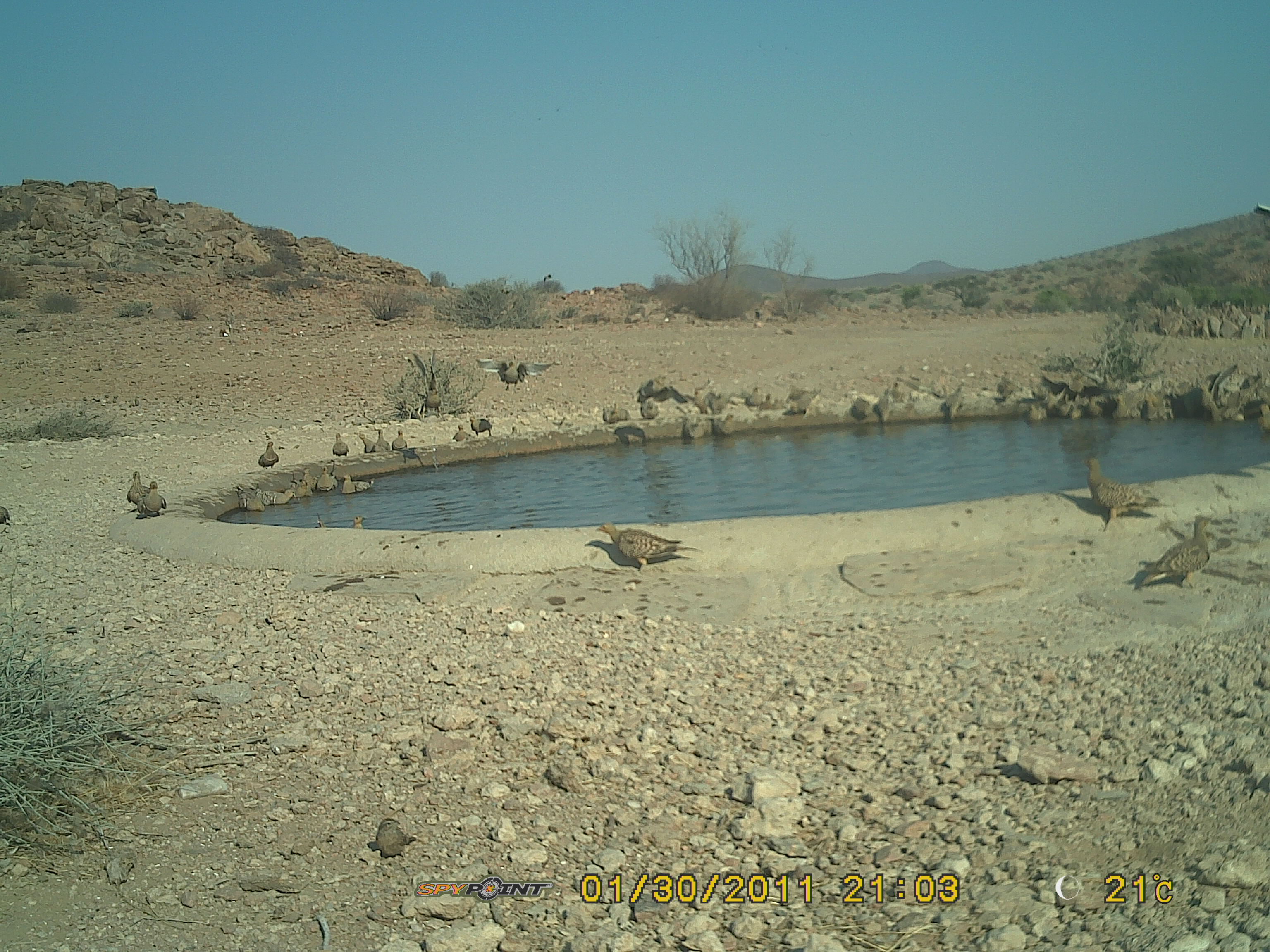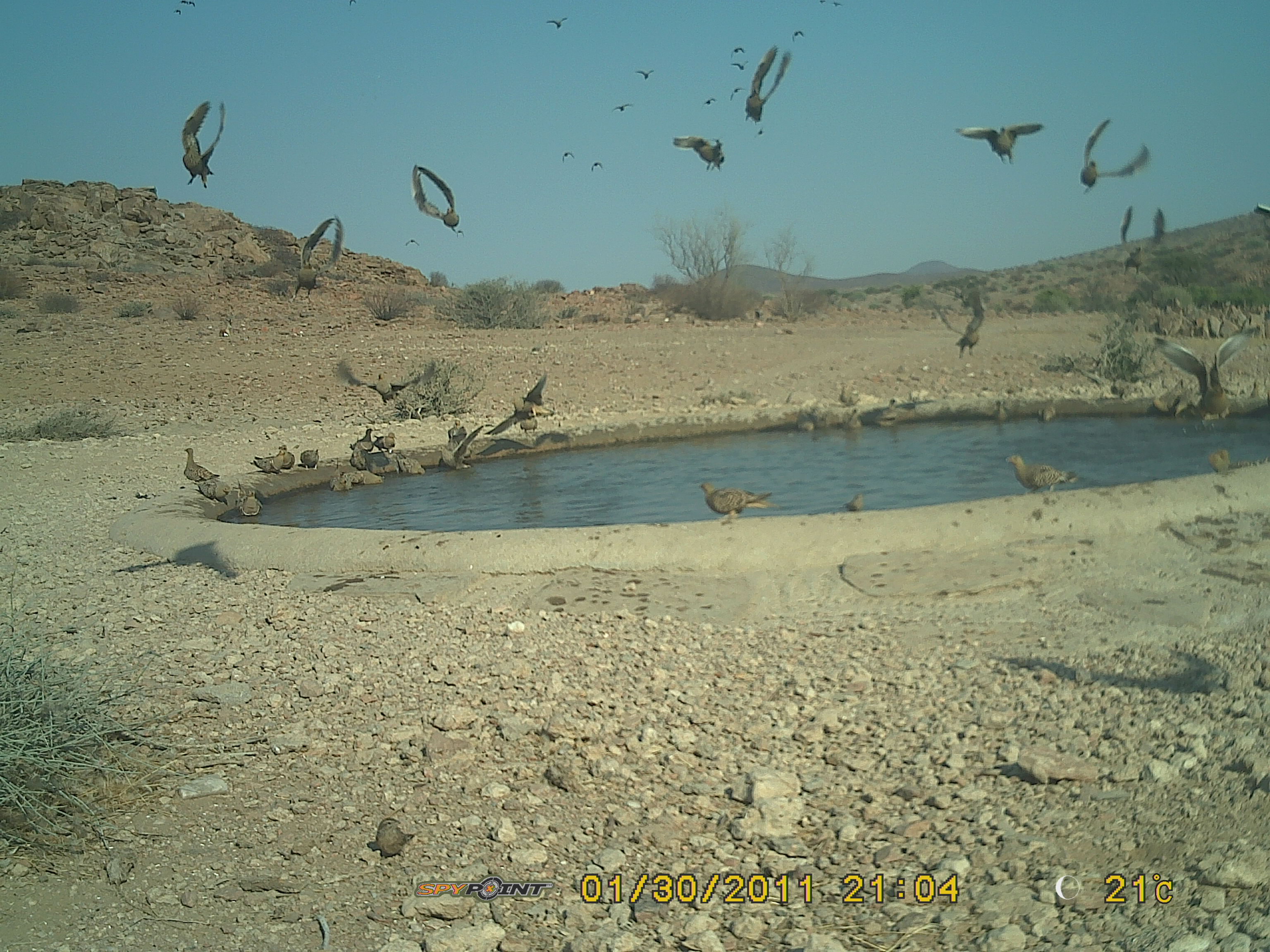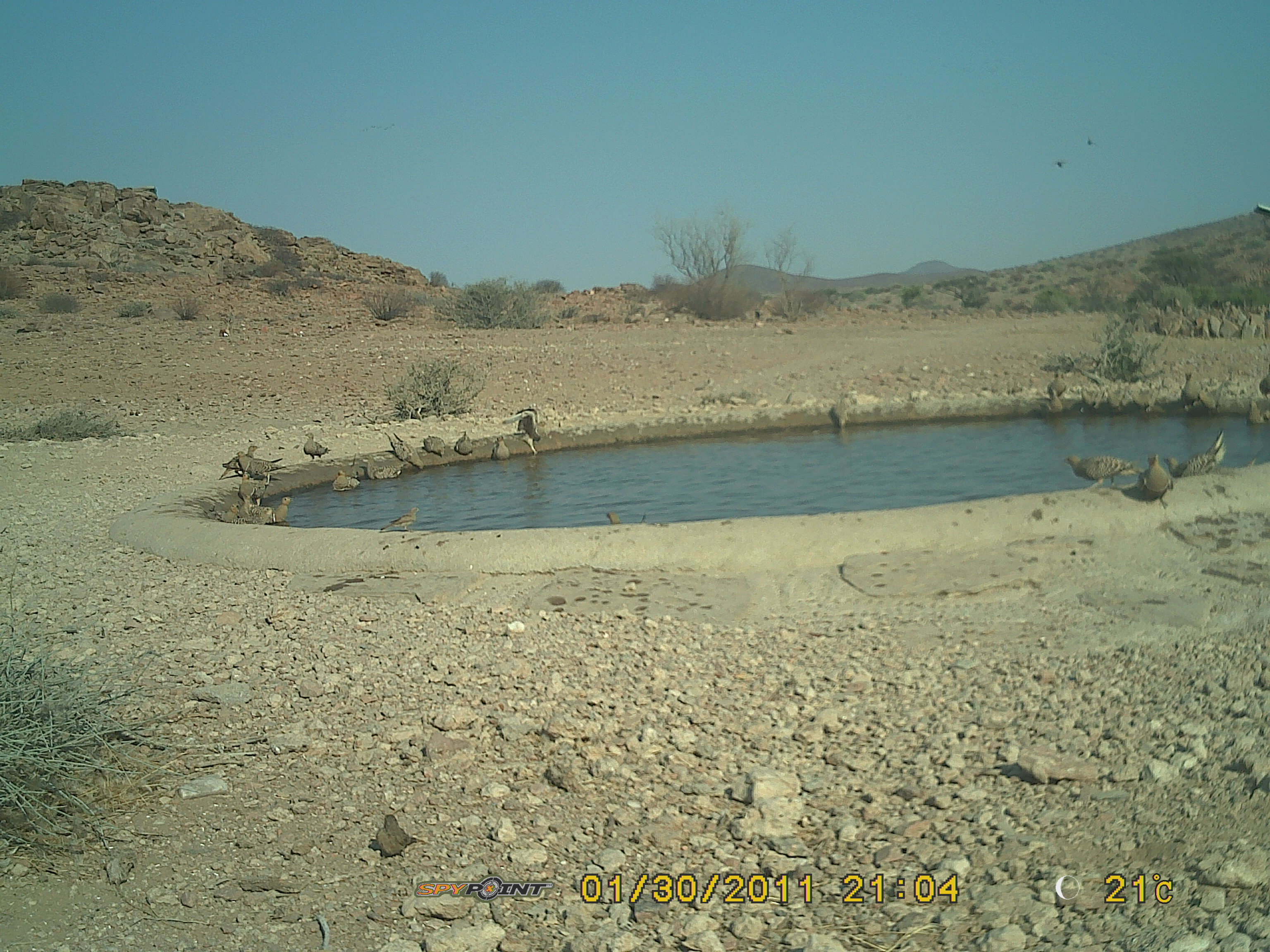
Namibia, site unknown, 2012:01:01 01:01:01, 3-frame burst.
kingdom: Animalia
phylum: Chordata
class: Aves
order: Pterocliformes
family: Pteroclidae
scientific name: Pteroclidae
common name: sandgrouse